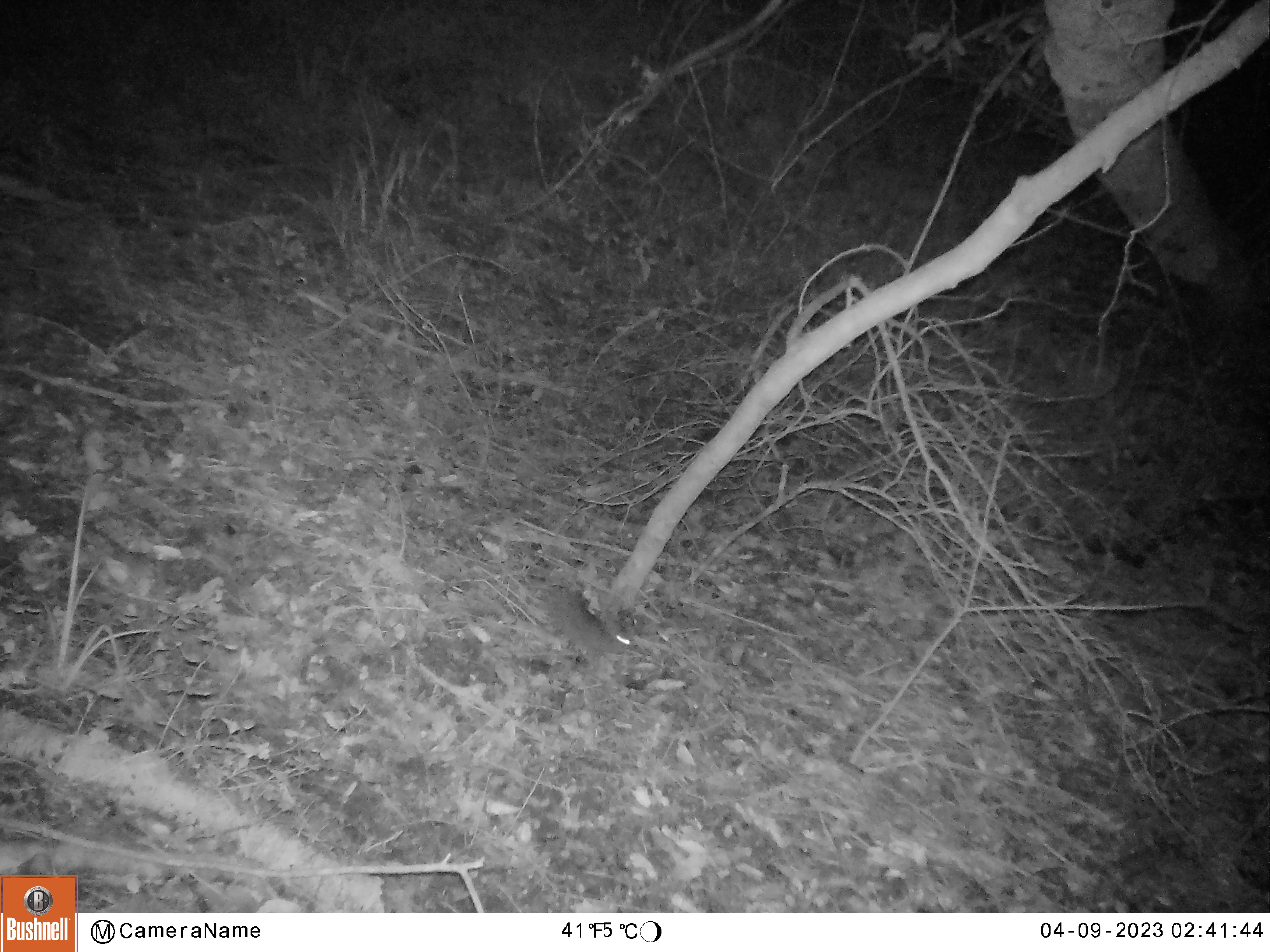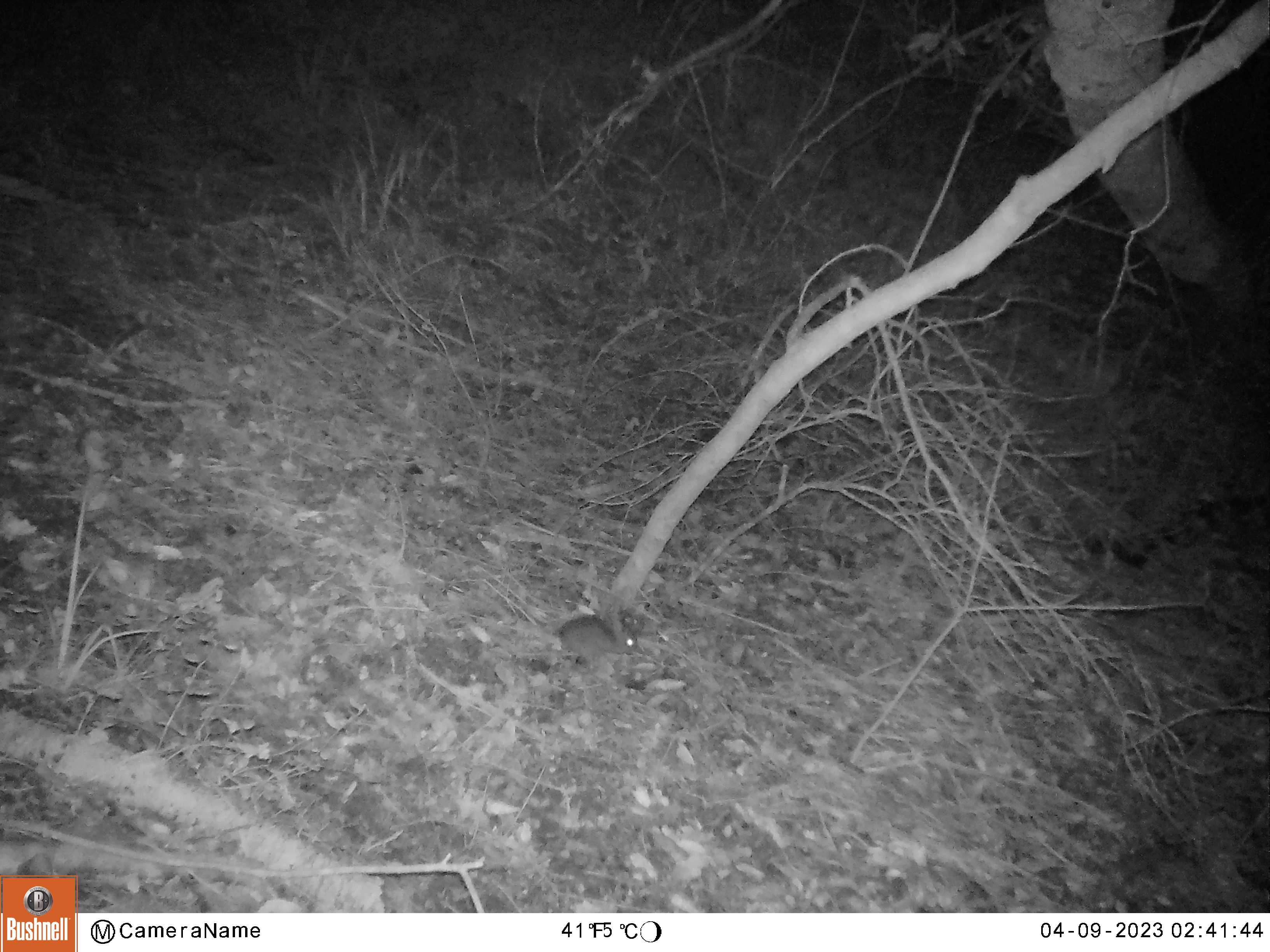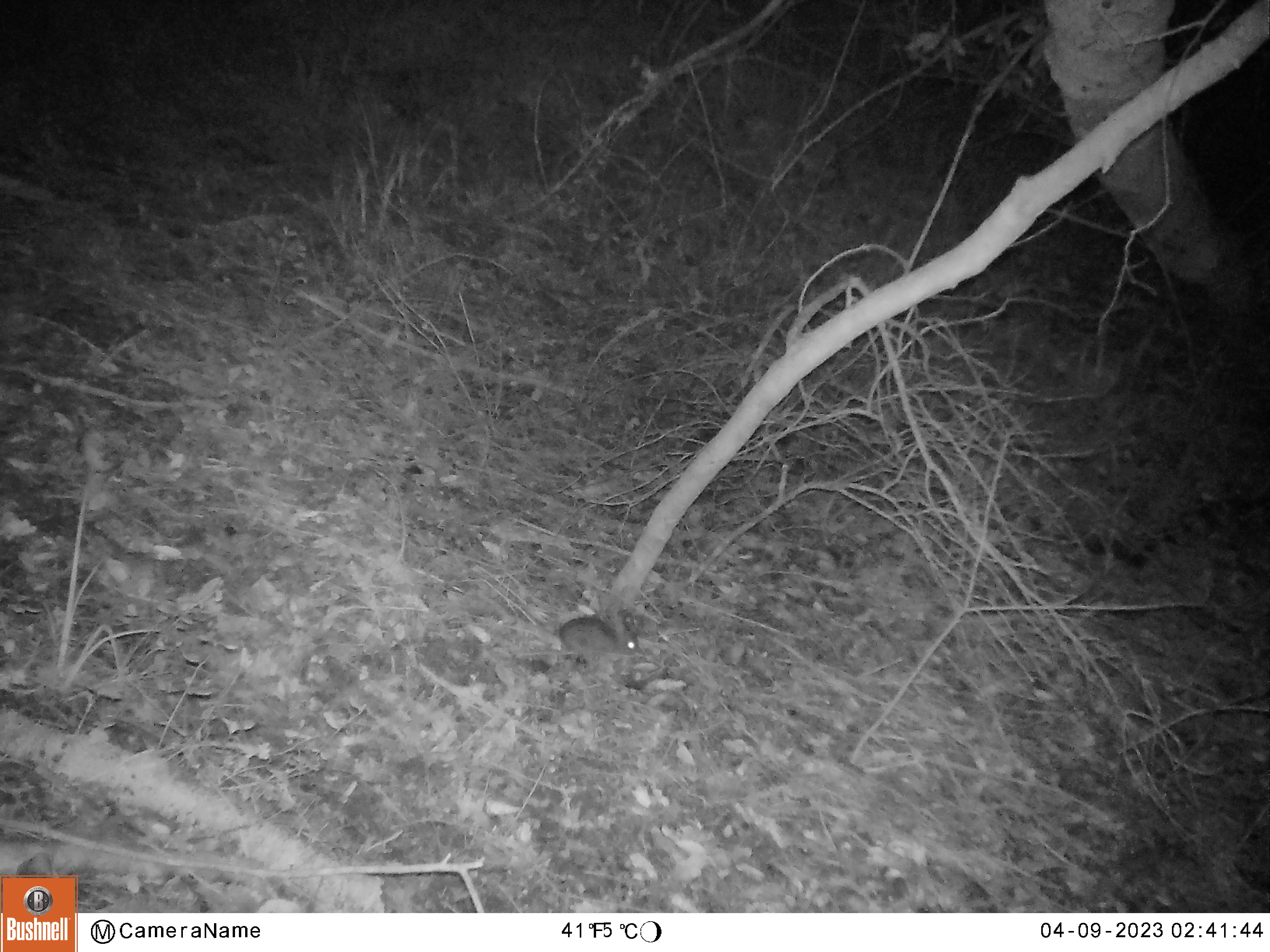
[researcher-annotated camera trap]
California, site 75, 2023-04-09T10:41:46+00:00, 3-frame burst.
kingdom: Animalia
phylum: Chordata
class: Mammalia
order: Lagomorpha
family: Leporidae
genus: Sylvilagus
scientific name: Sylvilagus bachmani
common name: brush rabbit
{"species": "brush rabbit (Sylvilagus bachmani)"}